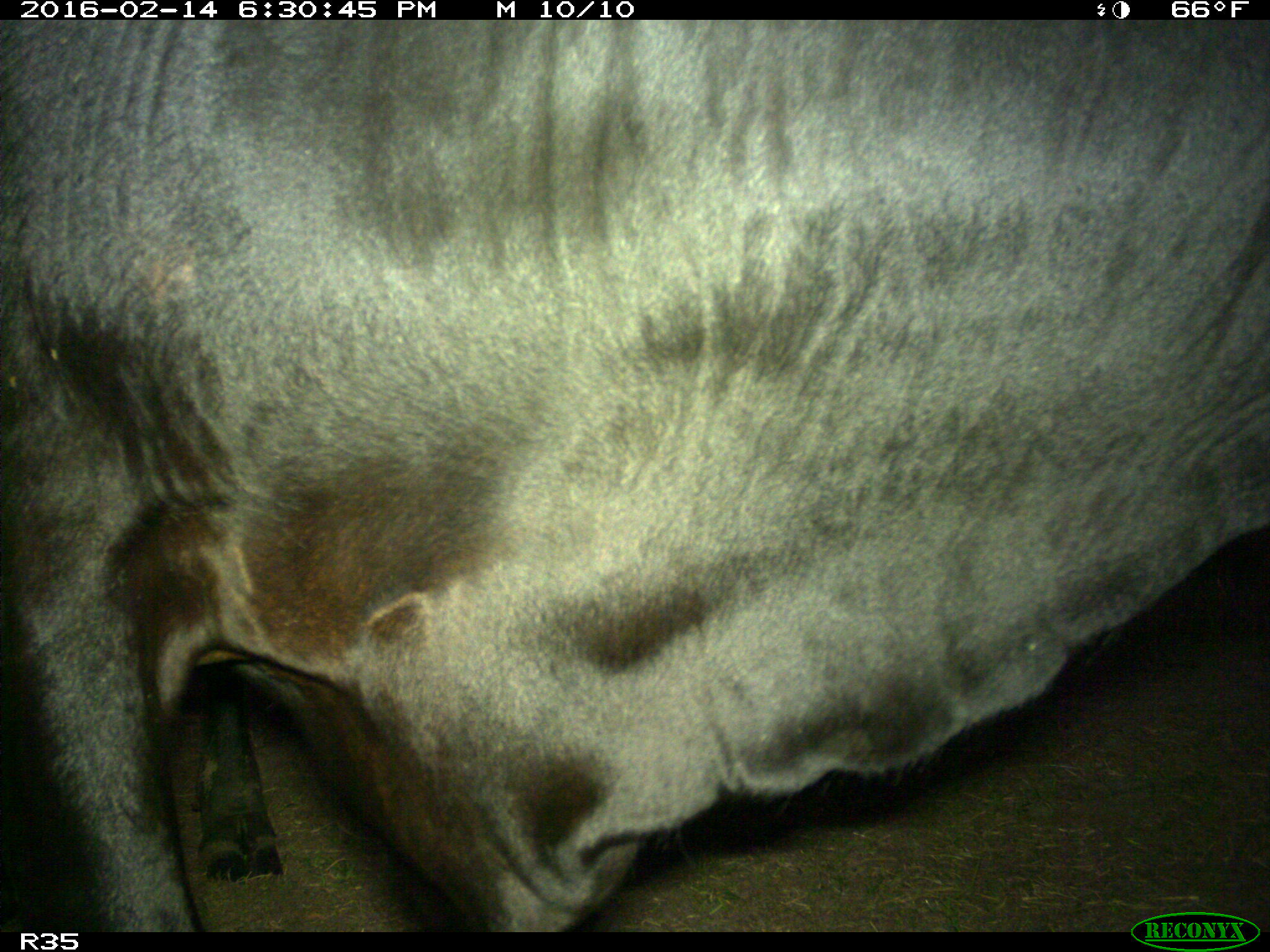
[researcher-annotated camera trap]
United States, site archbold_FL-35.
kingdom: Animalia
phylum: Chordata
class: Mammalia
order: Artiodactyla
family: Bovidae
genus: Bos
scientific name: Bos taurus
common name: domestic cow